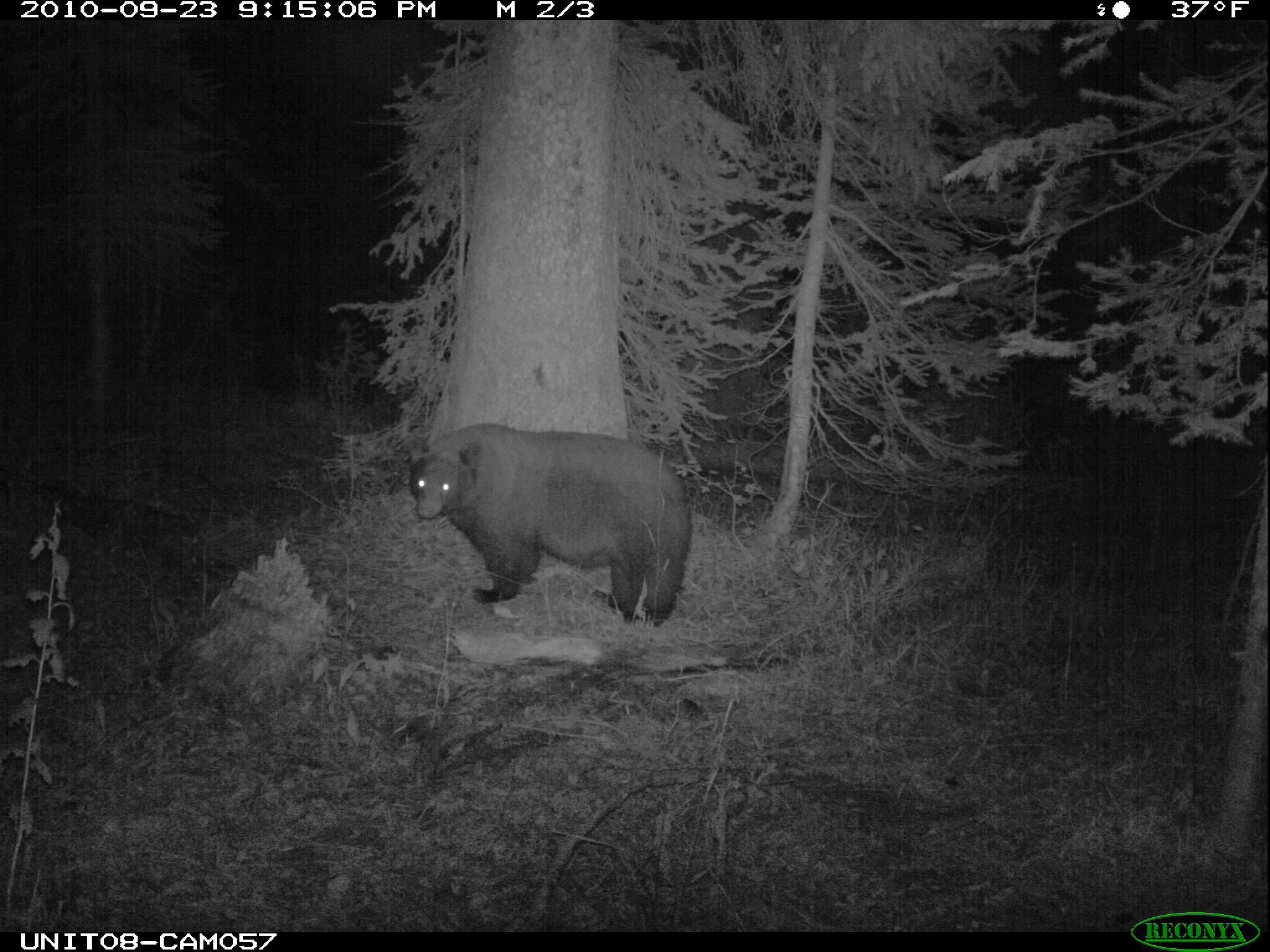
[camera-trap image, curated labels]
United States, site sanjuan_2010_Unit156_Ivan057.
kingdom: Animalia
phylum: Chordata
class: Mammalia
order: Carnivora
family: Ursidae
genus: Ursus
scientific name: Ursus americanus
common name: american black bear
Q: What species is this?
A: Ursus americanus (american black bear).